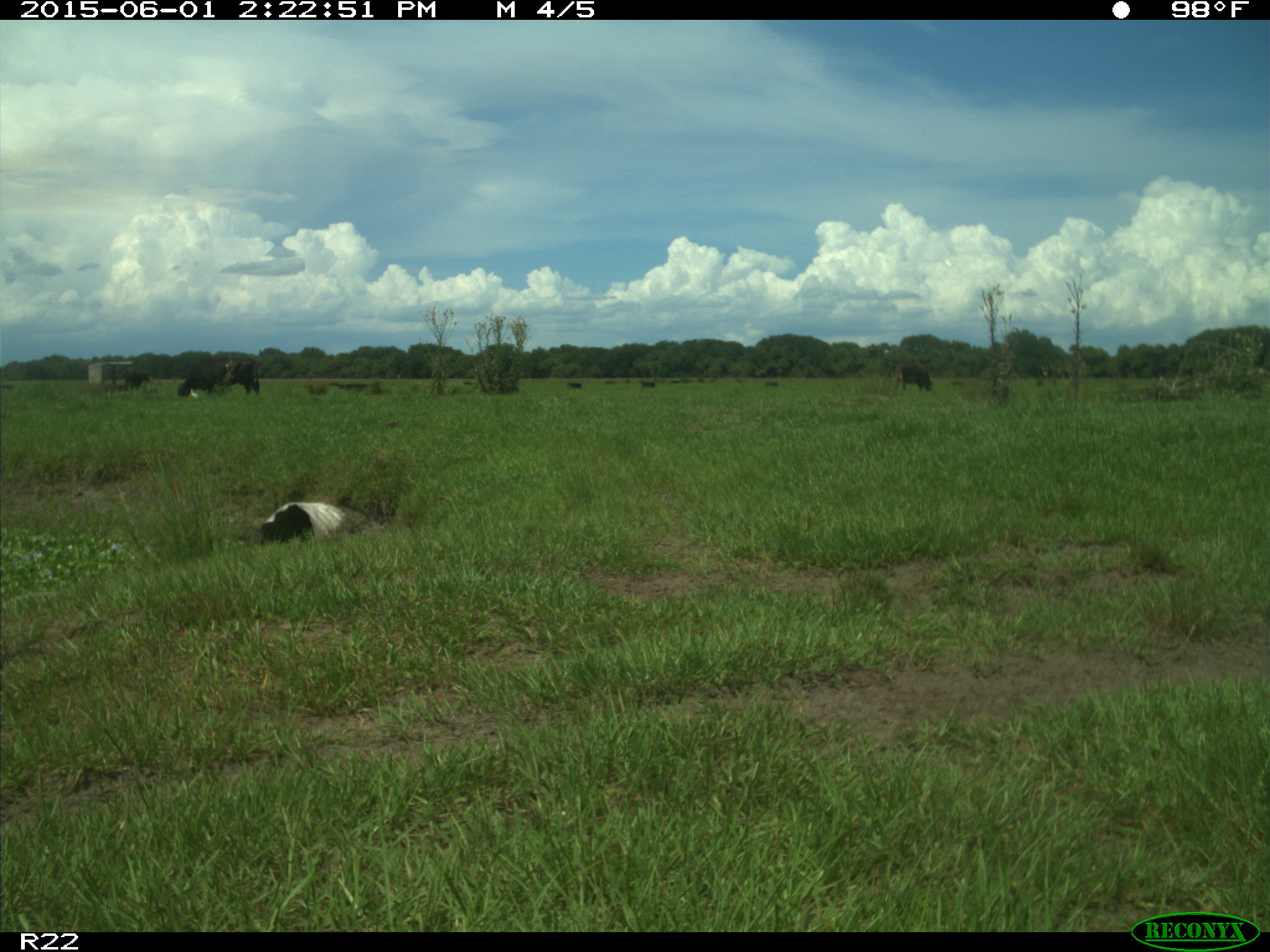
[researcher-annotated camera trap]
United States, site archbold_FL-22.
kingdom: Animalia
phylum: Chordata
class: Mammalia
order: Artiodactyla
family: Bovidae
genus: Bos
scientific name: Bos taurus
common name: domestic cow